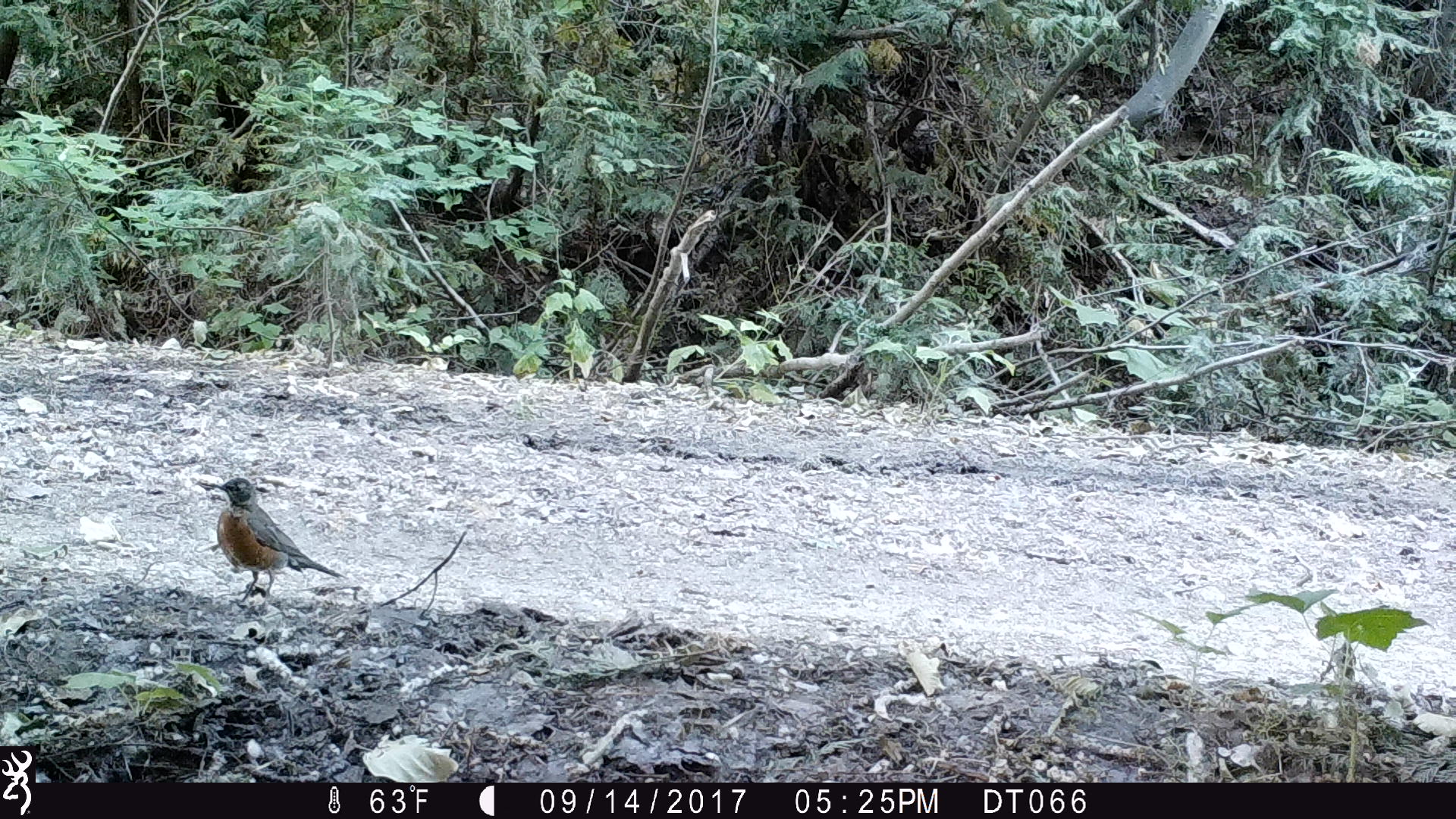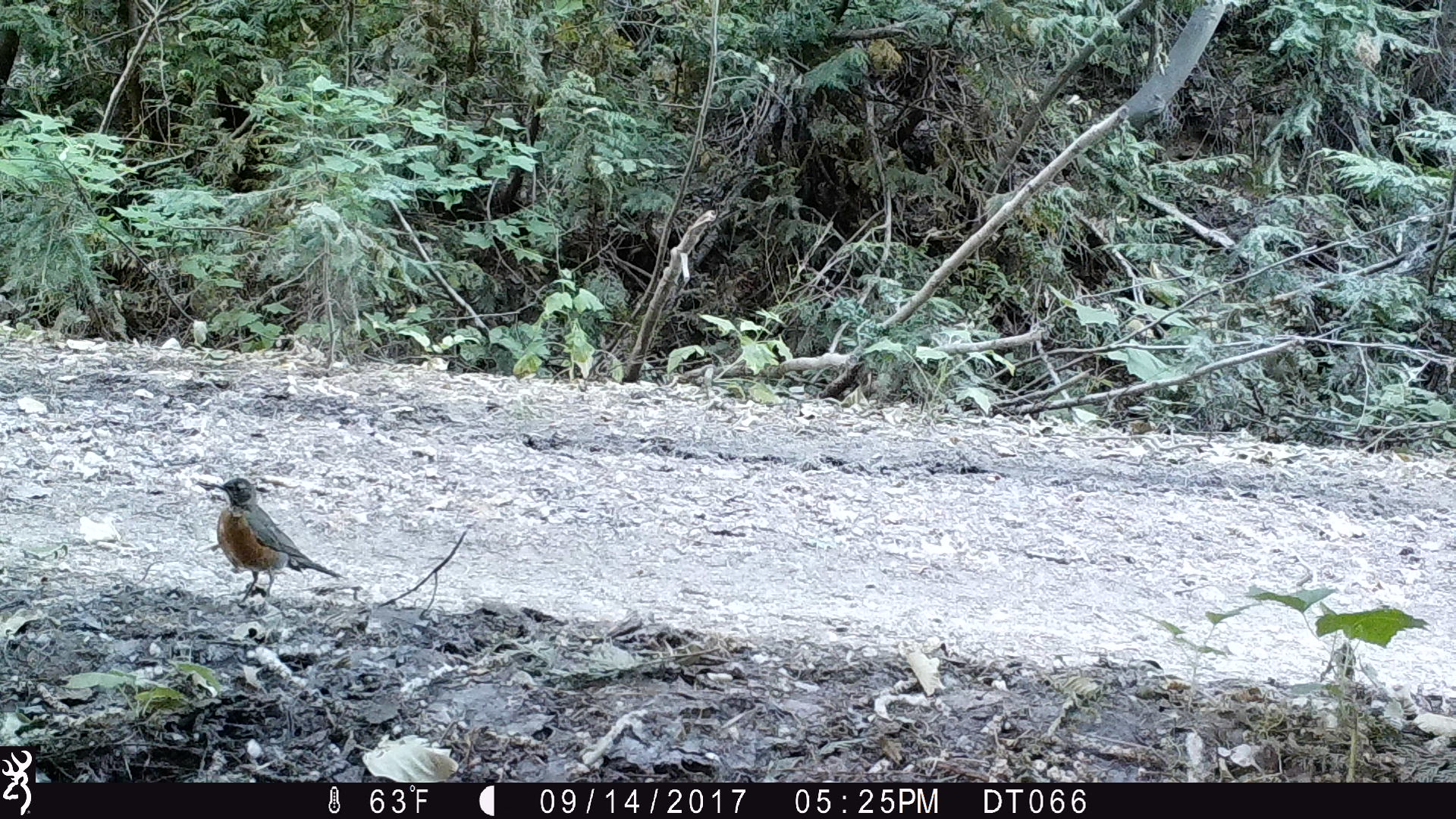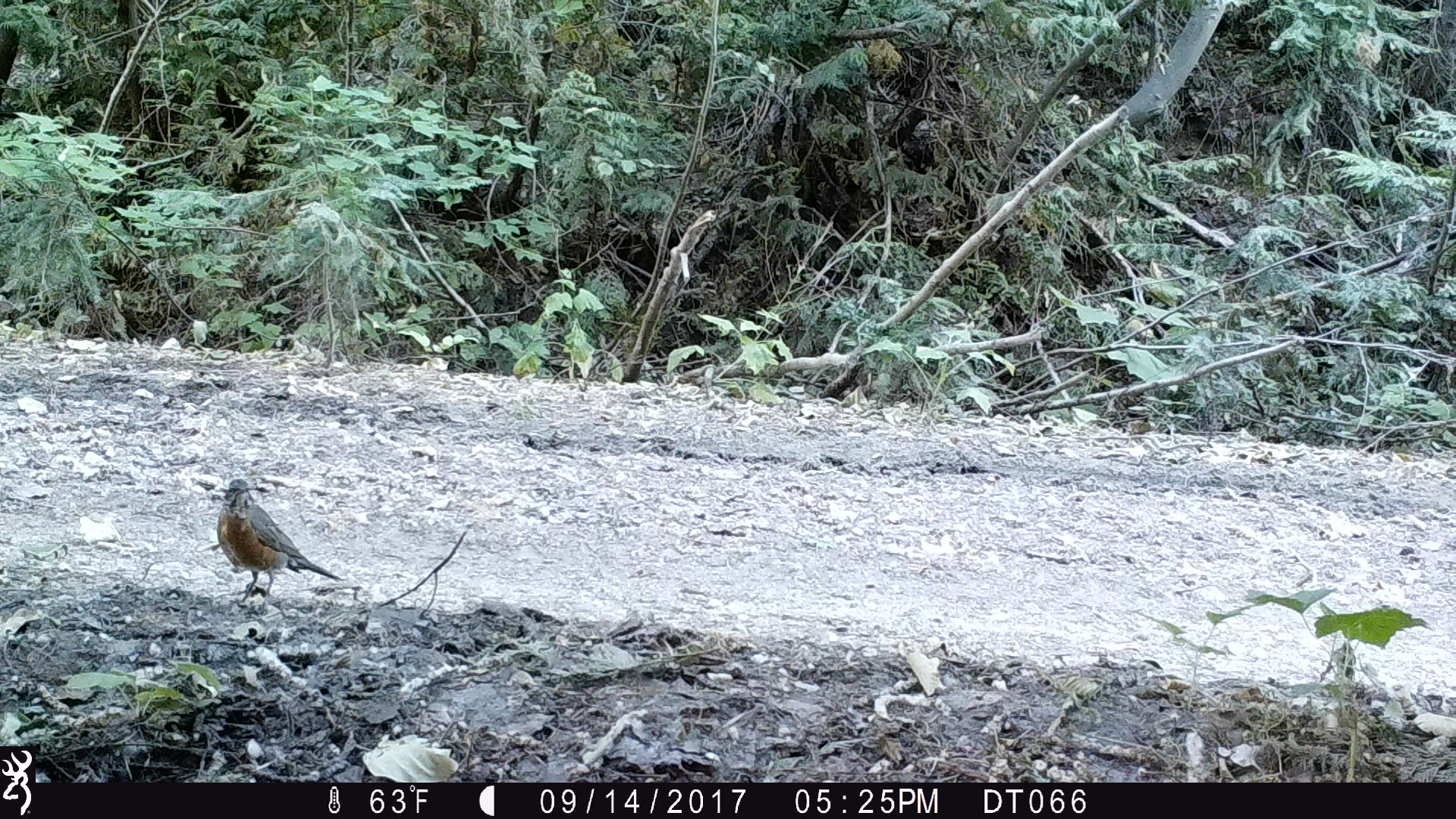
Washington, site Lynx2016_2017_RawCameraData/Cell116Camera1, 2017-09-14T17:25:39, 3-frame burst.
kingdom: Animalia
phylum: Chordata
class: Aves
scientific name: Aves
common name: birds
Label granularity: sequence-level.